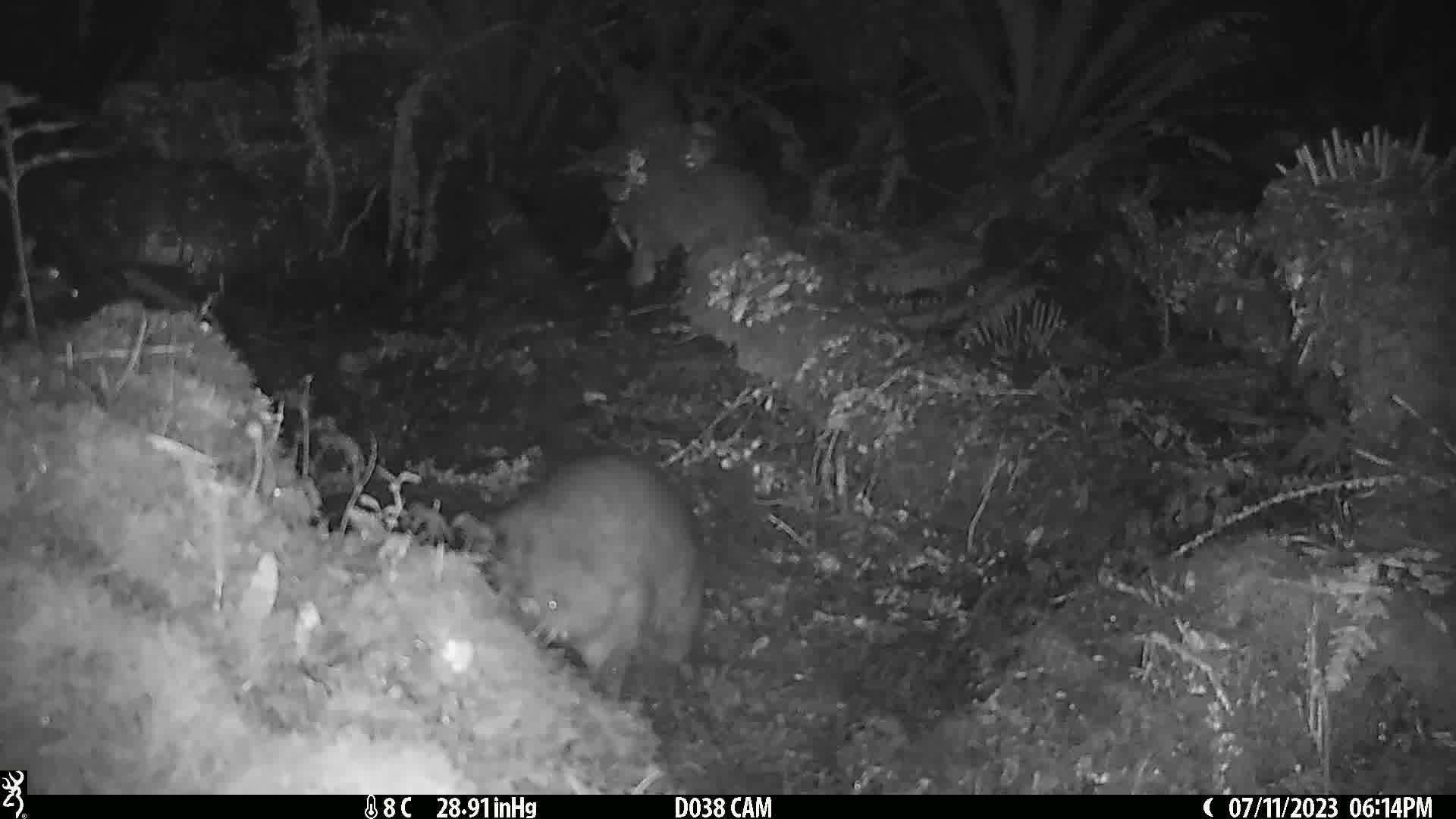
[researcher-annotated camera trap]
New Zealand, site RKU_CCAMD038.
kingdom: Animalia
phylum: Chordata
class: Mammalia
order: Diprotodontia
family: Phalangeridae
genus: Trichosurus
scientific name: Trichosurus vulpecula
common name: common brushtail possum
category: possum